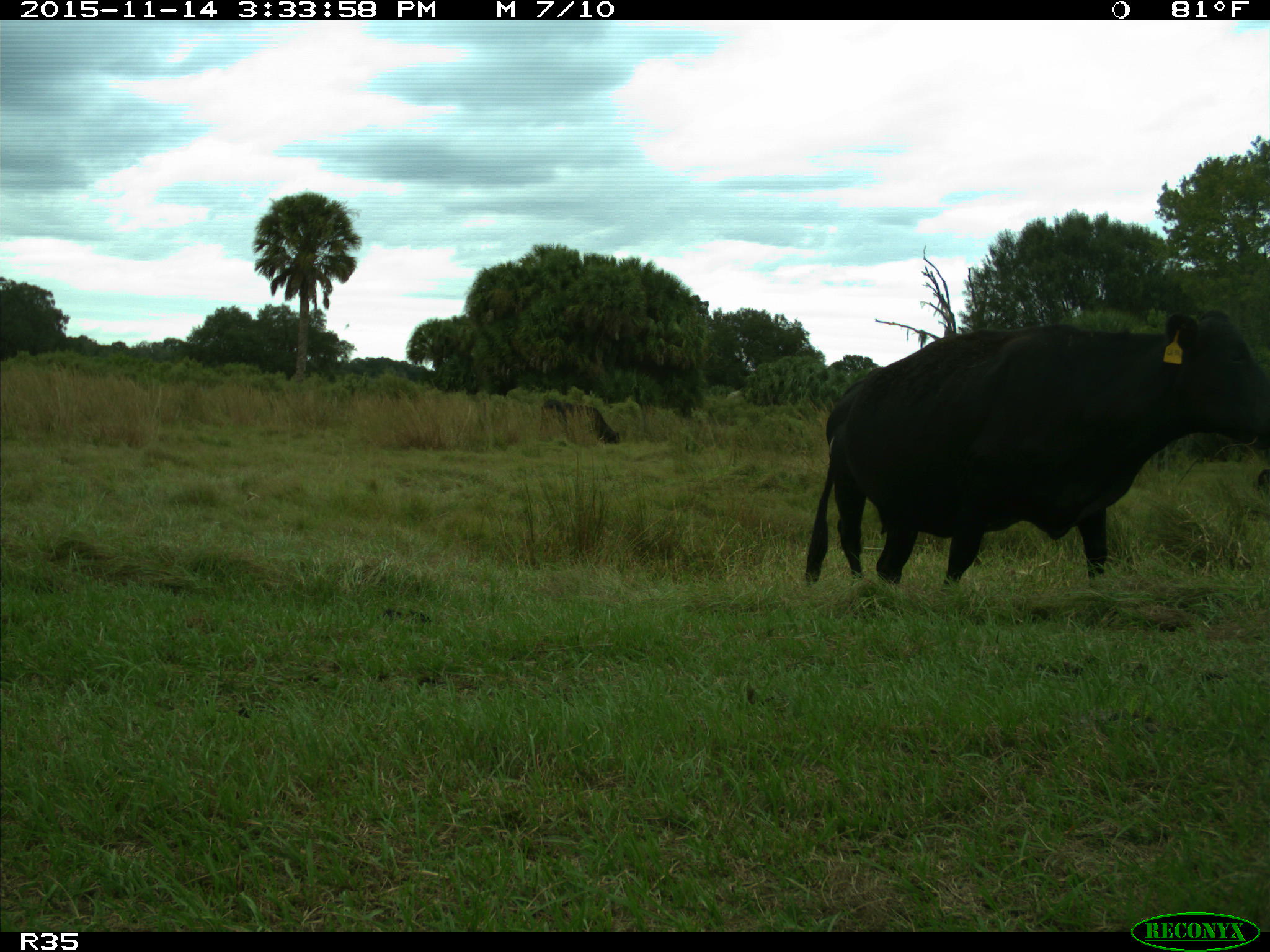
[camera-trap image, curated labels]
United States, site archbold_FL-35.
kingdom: Animalia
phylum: Chordata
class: Mammalia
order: Artiodactyla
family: Bovidae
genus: Bos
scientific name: Bos taurus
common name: domestic cow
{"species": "Bos taurus (domestic cow)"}